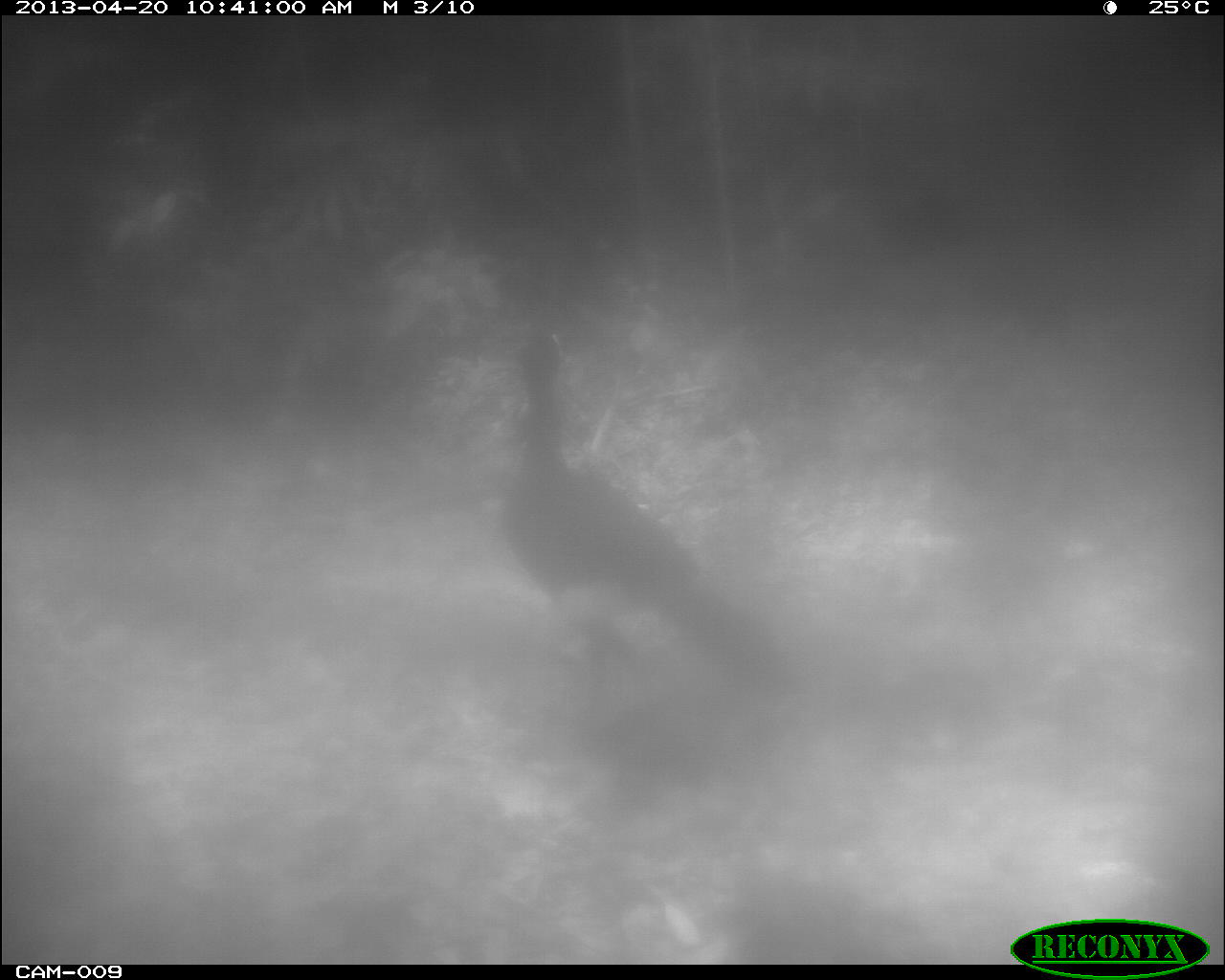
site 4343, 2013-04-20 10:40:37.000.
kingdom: Animalia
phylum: Chordata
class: Aves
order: Galliformes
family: Cracidae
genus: Crax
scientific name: Crax rubra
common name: great curassow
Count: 2.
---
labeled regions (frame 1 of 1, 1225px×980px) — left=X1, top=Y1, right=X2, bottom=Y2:
crax rubra: left=492, top=323, right=801, bottom=690